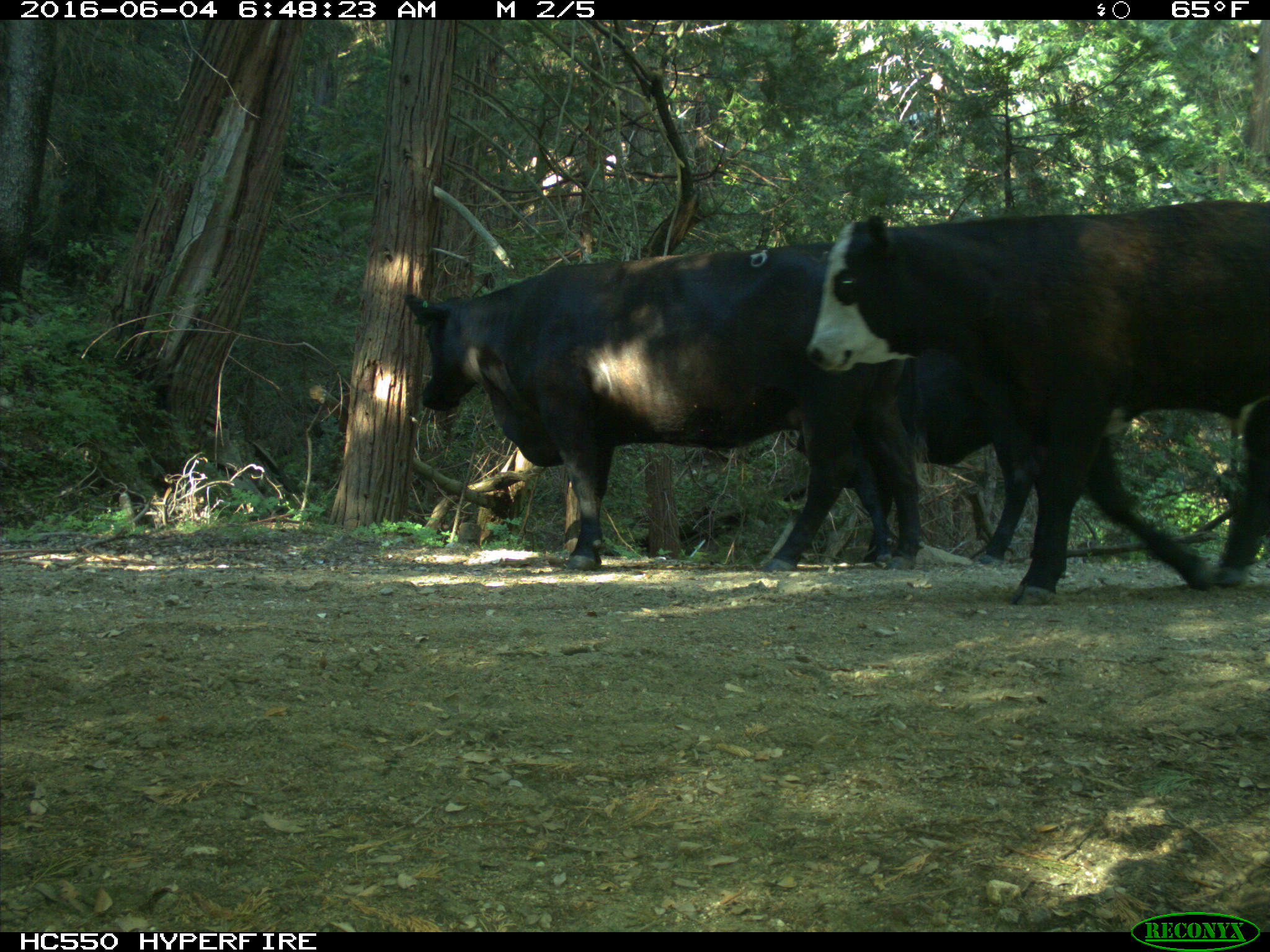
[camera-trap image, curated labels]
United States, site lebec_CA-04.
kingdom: Animalia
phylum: Chordata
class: Mammalia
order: Artiodactyla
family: Bovidae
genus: Bos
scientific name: Bos taurus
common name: domestic cow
Bos taurus (domestic cow).